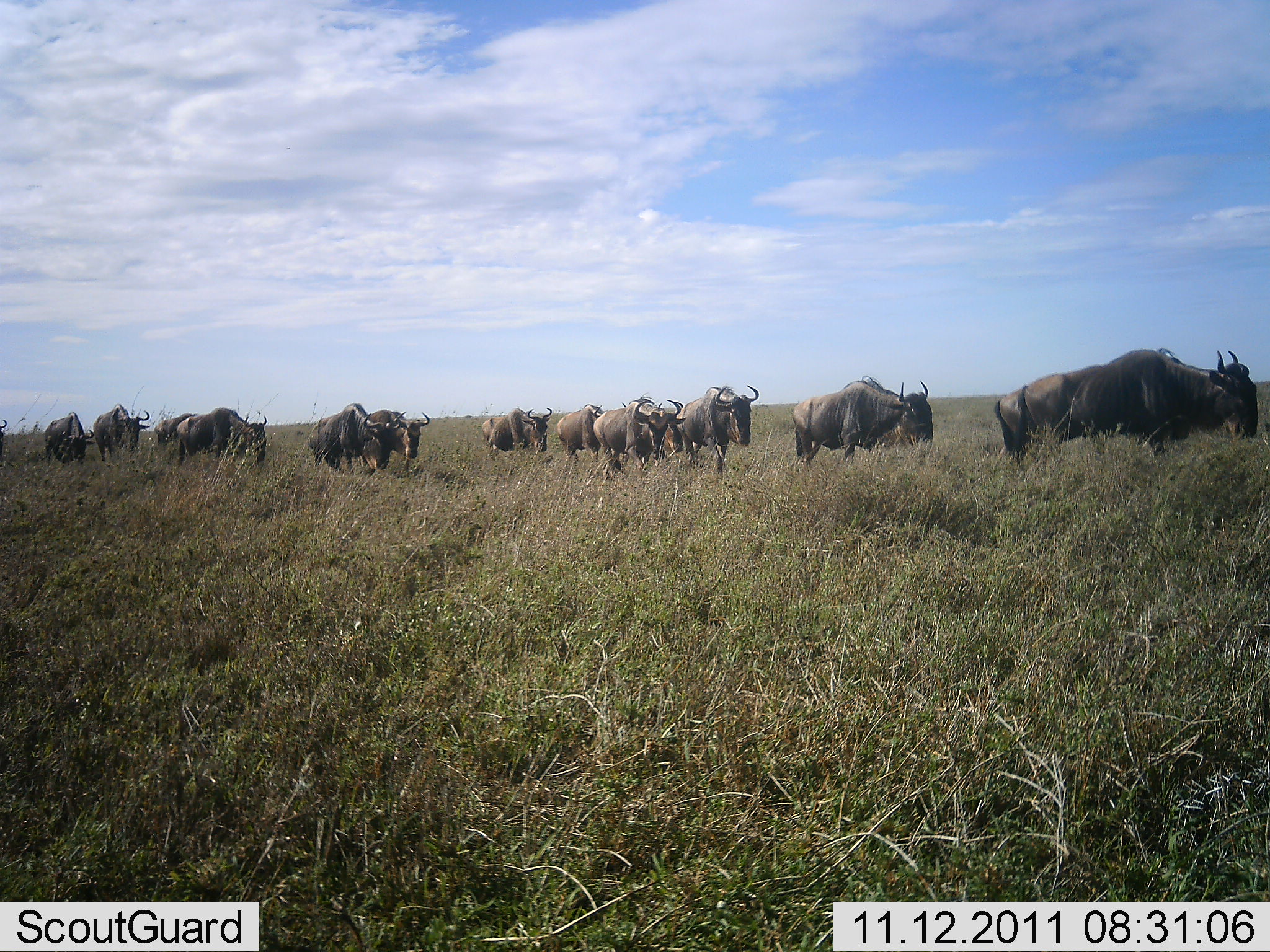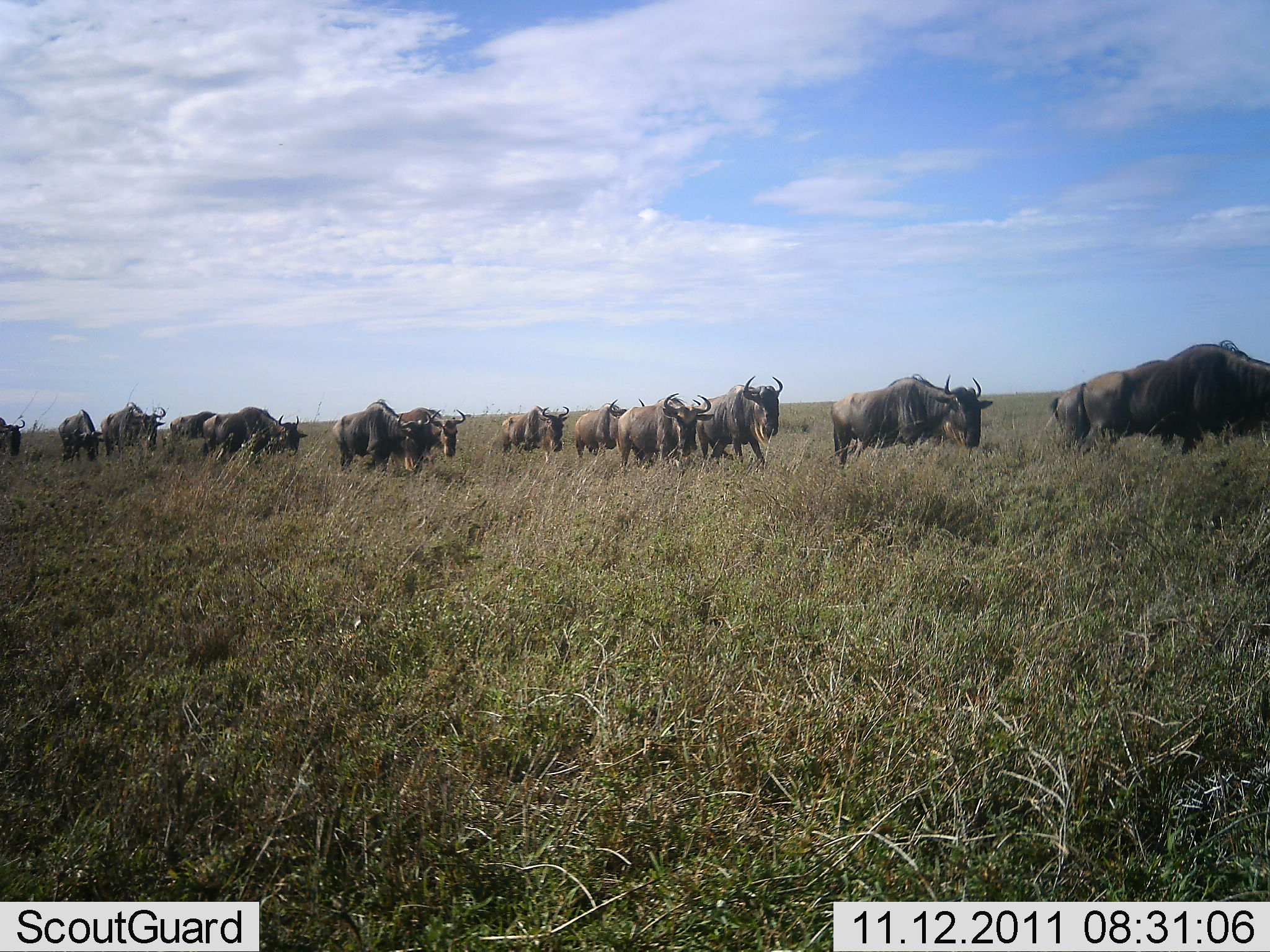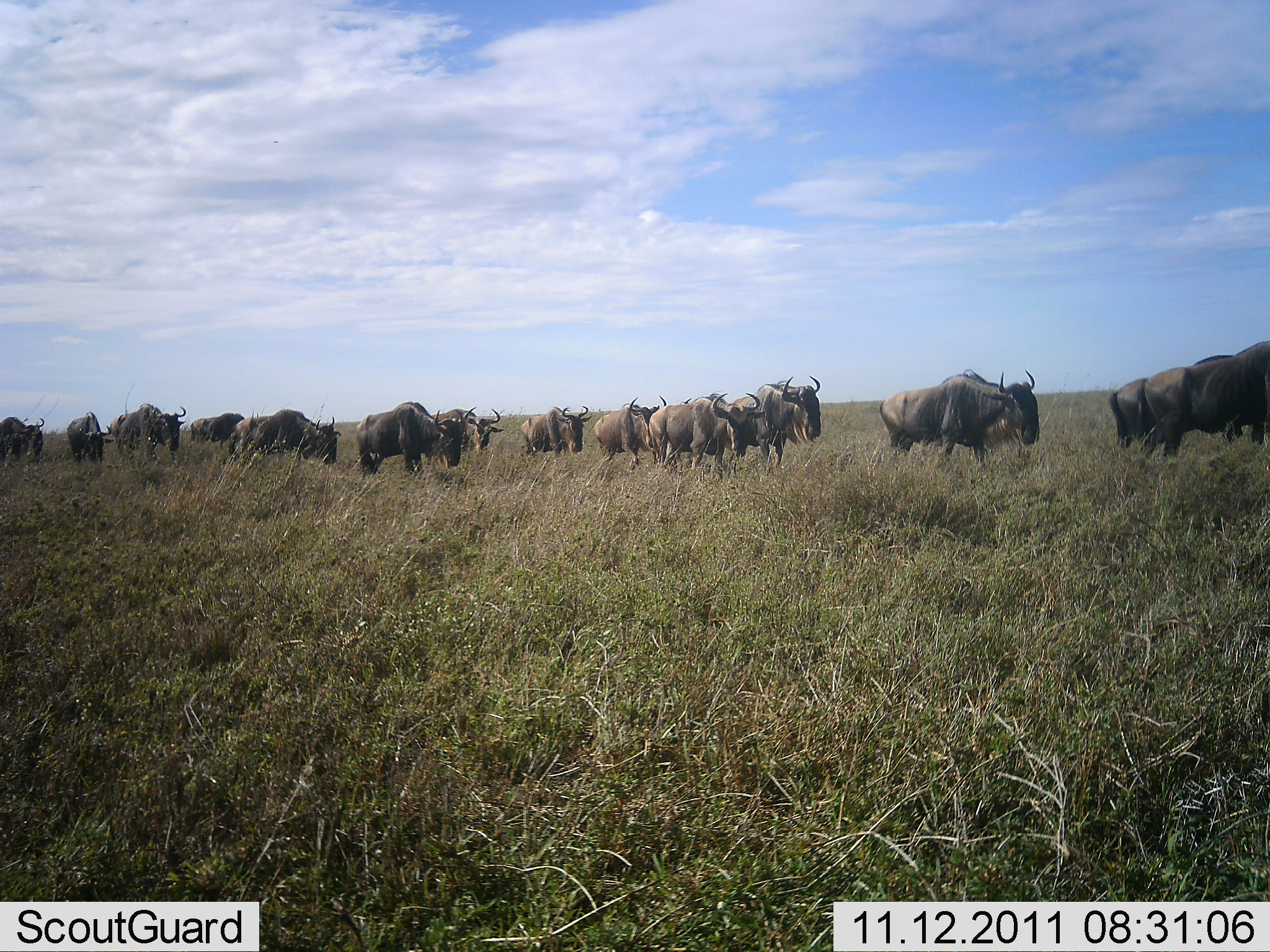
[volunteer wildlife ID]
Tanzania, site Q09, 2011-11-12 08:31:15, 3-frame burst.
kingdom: Animalia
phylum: Chordata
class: Mammalia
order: Artiodactyla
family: Bovidae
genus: Connochaetes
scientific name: Connochaetes taurinus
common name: blue wildebeest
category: wildebeest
Wildebeest (blue wildebeest) (Connochaetes taurinus), count 11-50. Behavior (volunteer vote fractions): standing 8%, resting 0%, moving 100%, interacting 0%. Young present (vote fraction): 0%. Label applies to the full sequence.